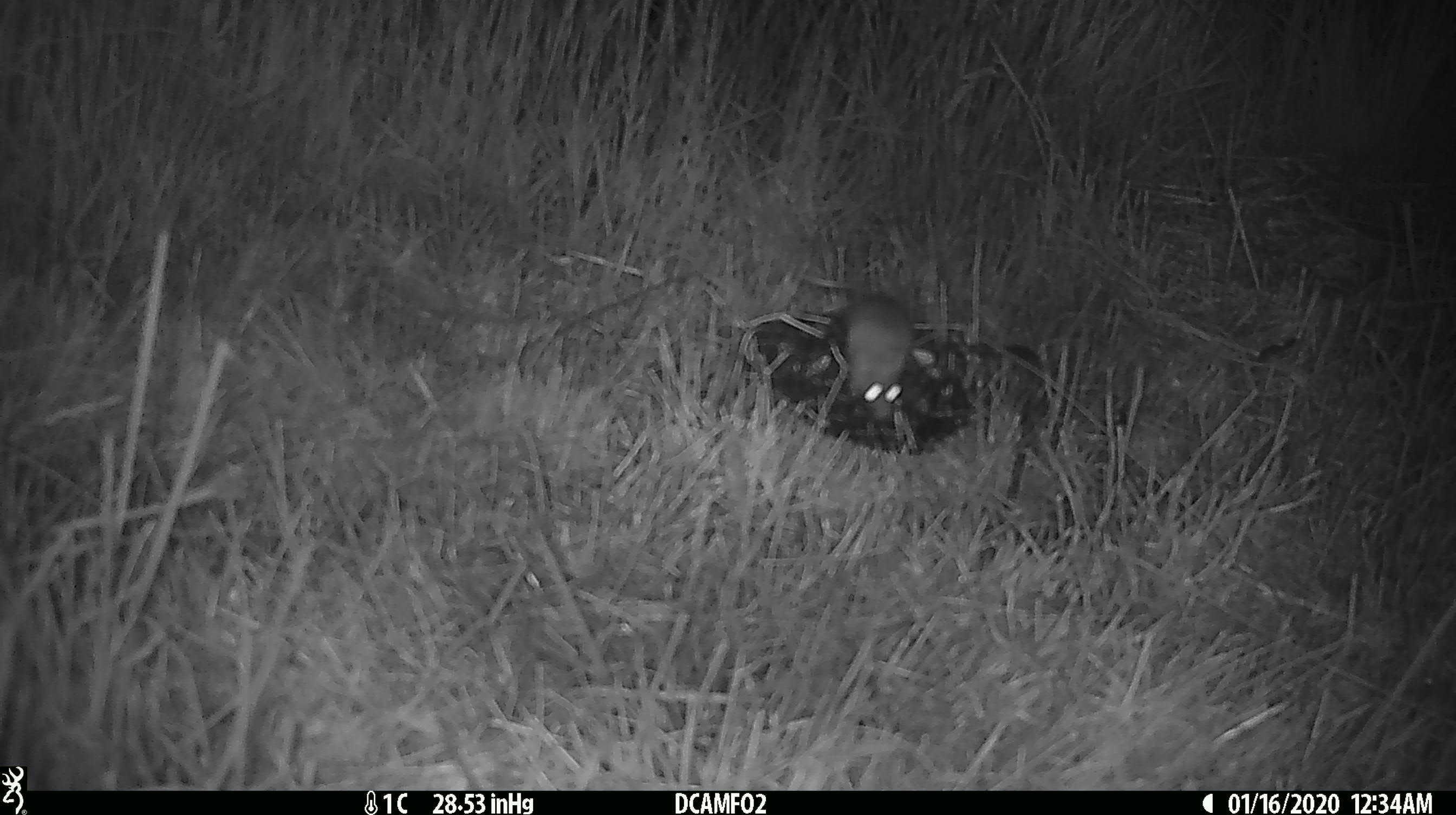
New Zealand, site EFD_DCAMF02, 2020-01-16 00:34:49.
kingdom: Animalia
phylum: Chordata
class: Mammalia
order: Rodentia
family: Muridae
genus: Mus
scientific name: Mus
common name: mouse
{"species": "mouse (Mus)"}